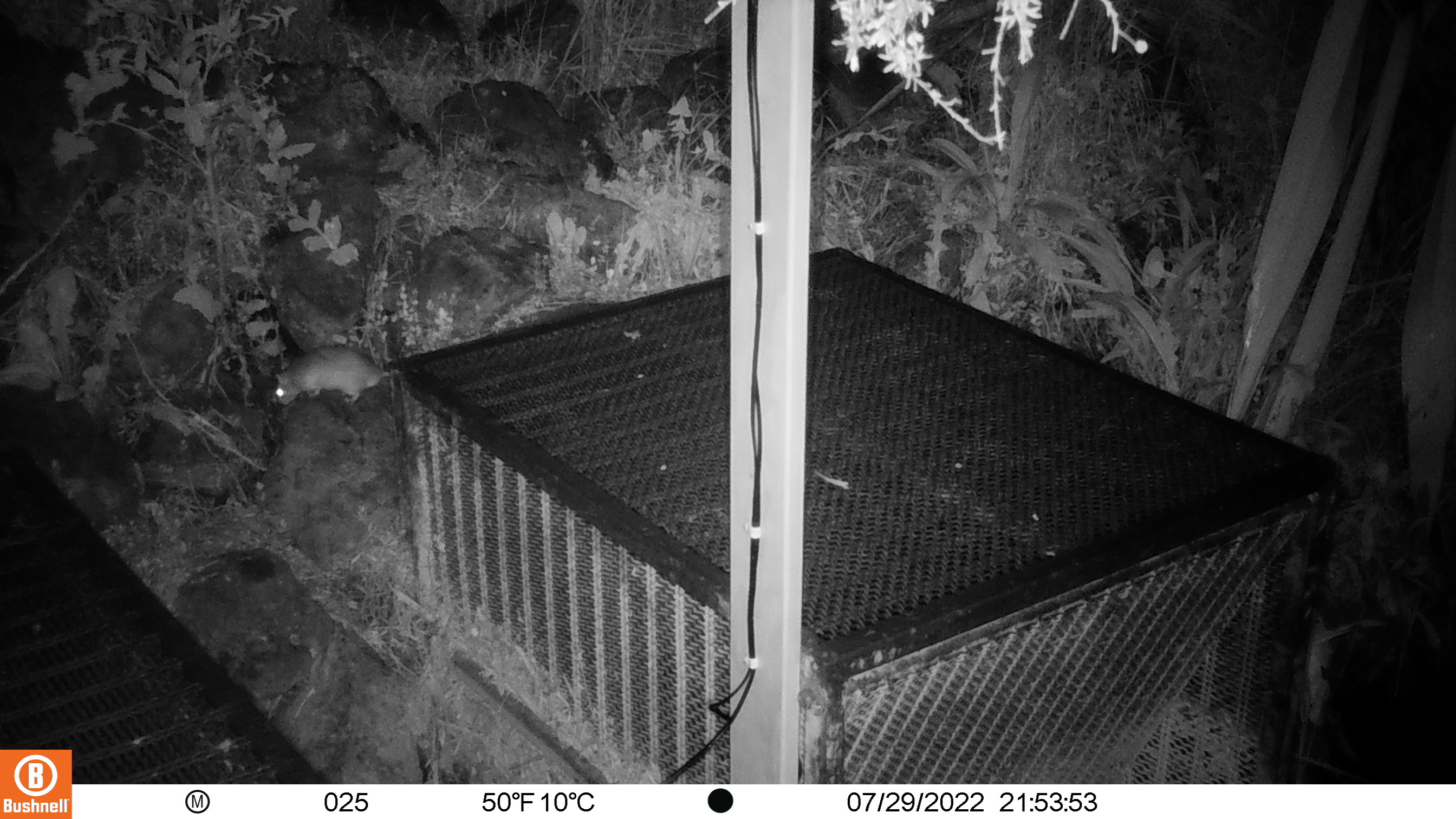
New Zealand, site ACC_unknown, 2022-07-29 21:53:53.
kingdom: Animalia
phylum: Chordata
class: Mammalia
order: Rodentia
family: Muridae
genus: Rattus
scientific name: Rattus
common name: rat